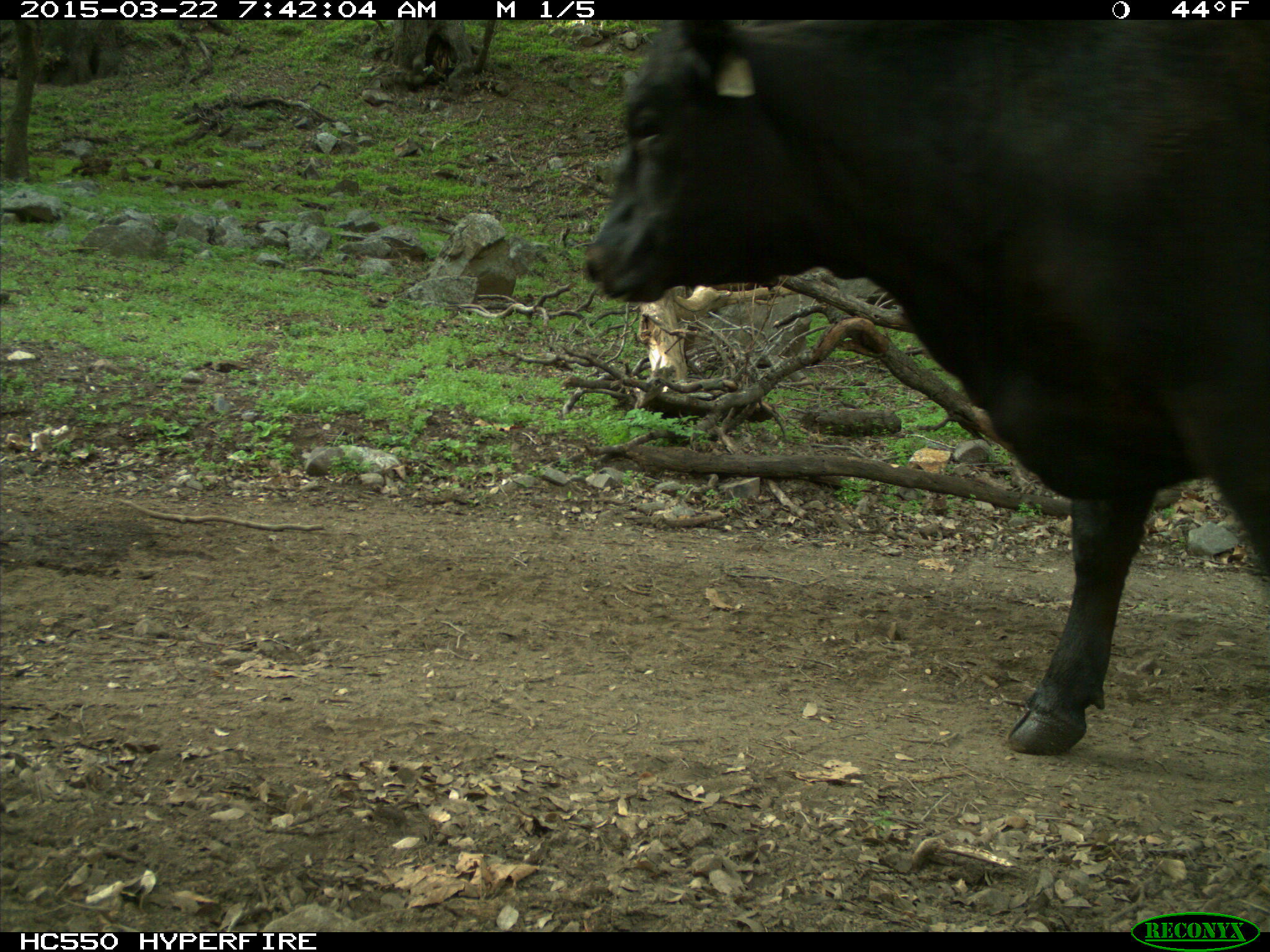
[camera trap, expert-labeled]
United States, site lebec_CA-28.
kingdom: Animalia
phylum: Chordata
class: Mammalia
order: Artiodactyla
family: Bovidae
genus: Bos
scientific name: Bos taurus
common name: domestic cow